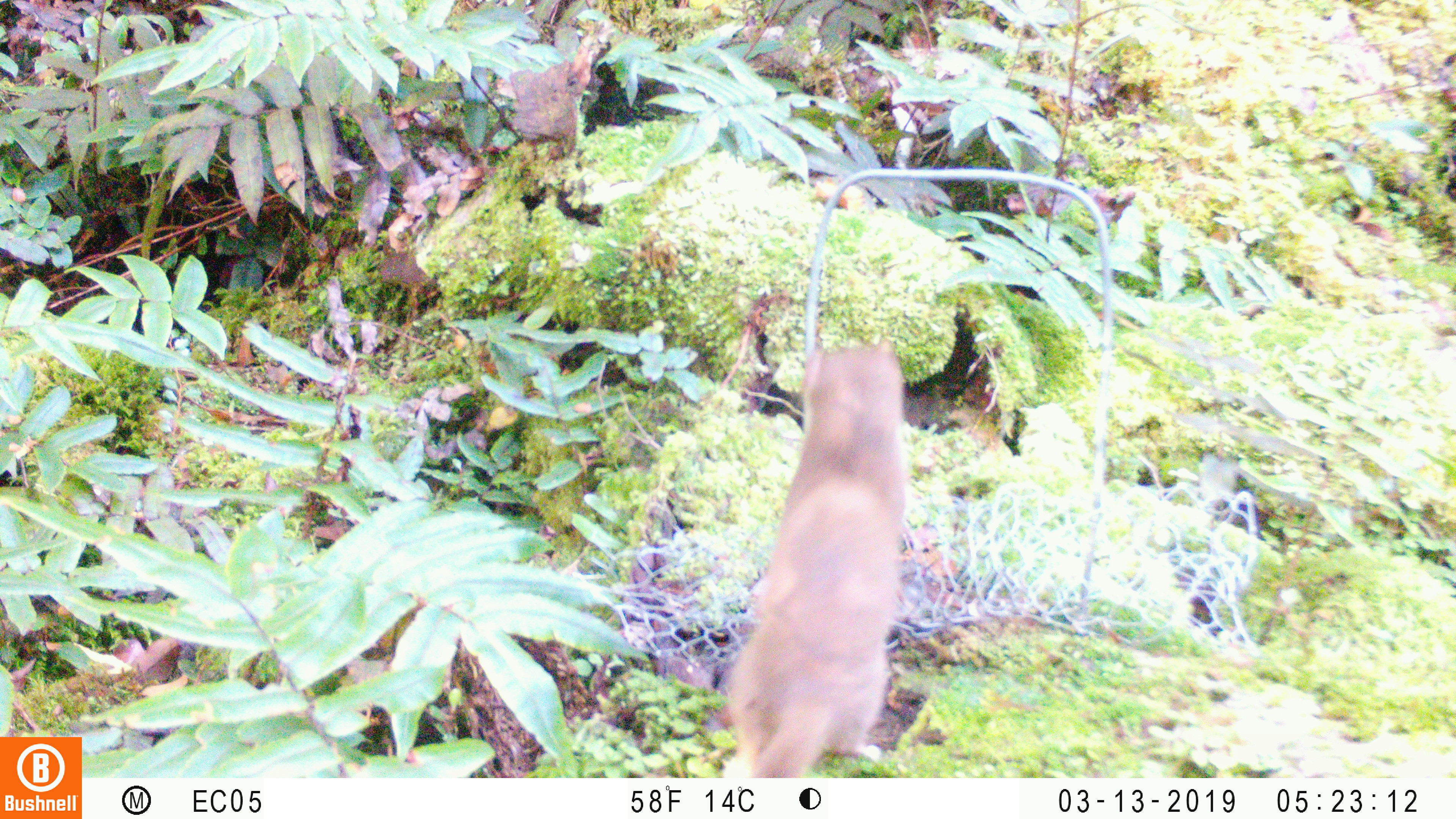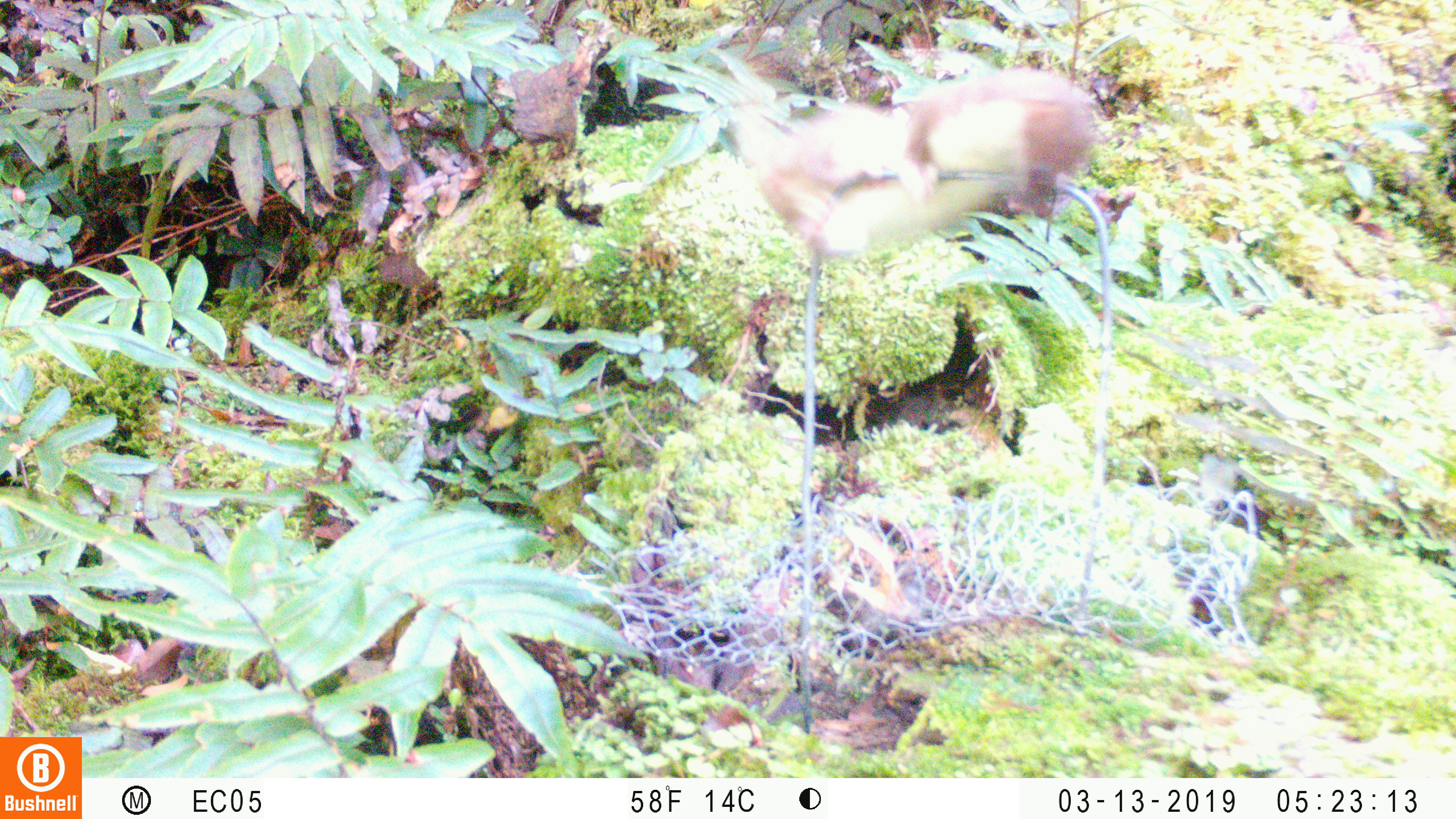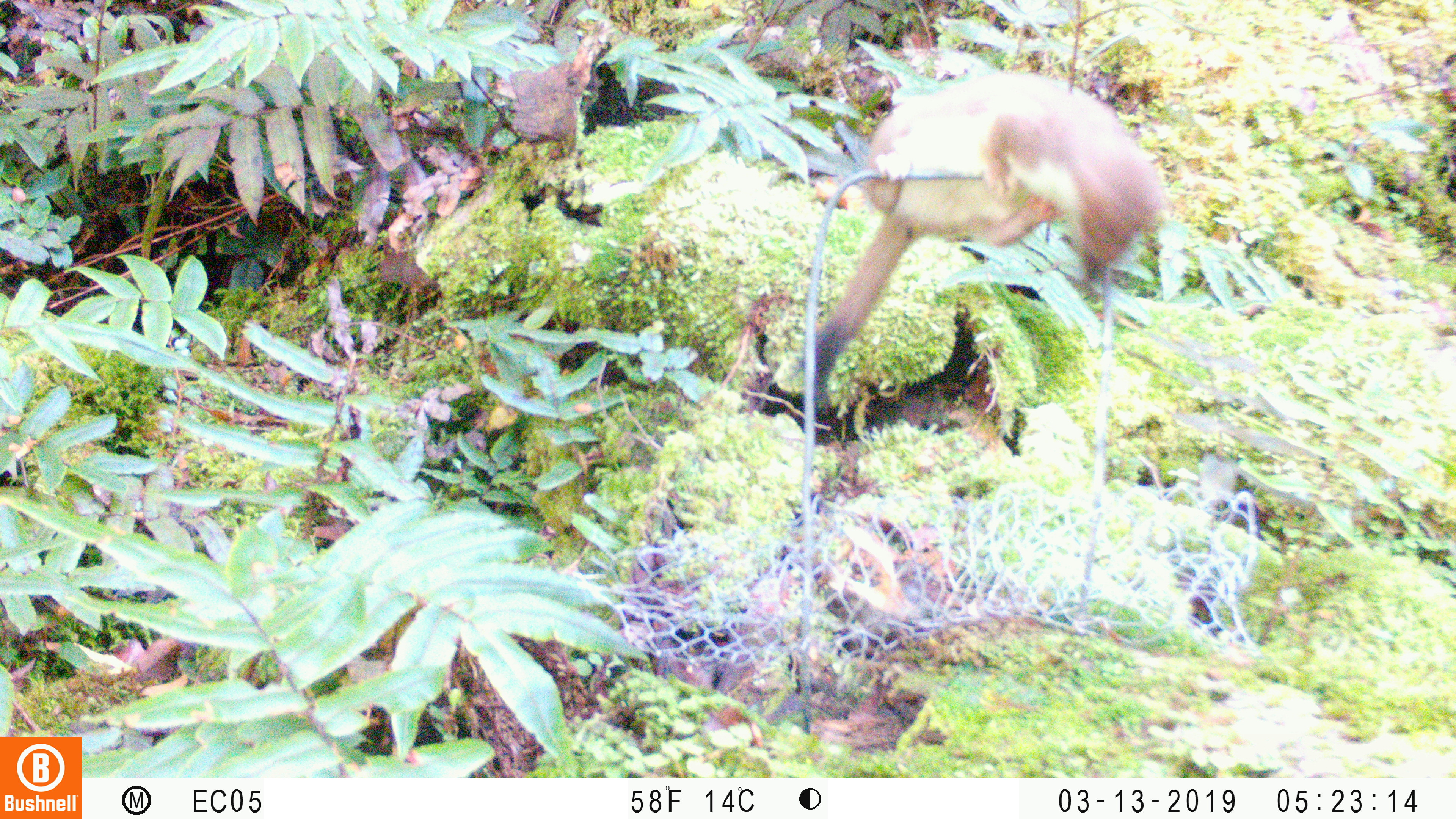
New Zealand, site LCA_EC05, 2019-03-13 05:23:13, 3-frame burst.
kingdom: Animalia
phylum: Chordata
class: Mammalia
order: Carnivora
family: Mustelidae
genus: Mustela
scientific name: Mustela erminea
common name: stoat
Stoat (Mustela erminea).